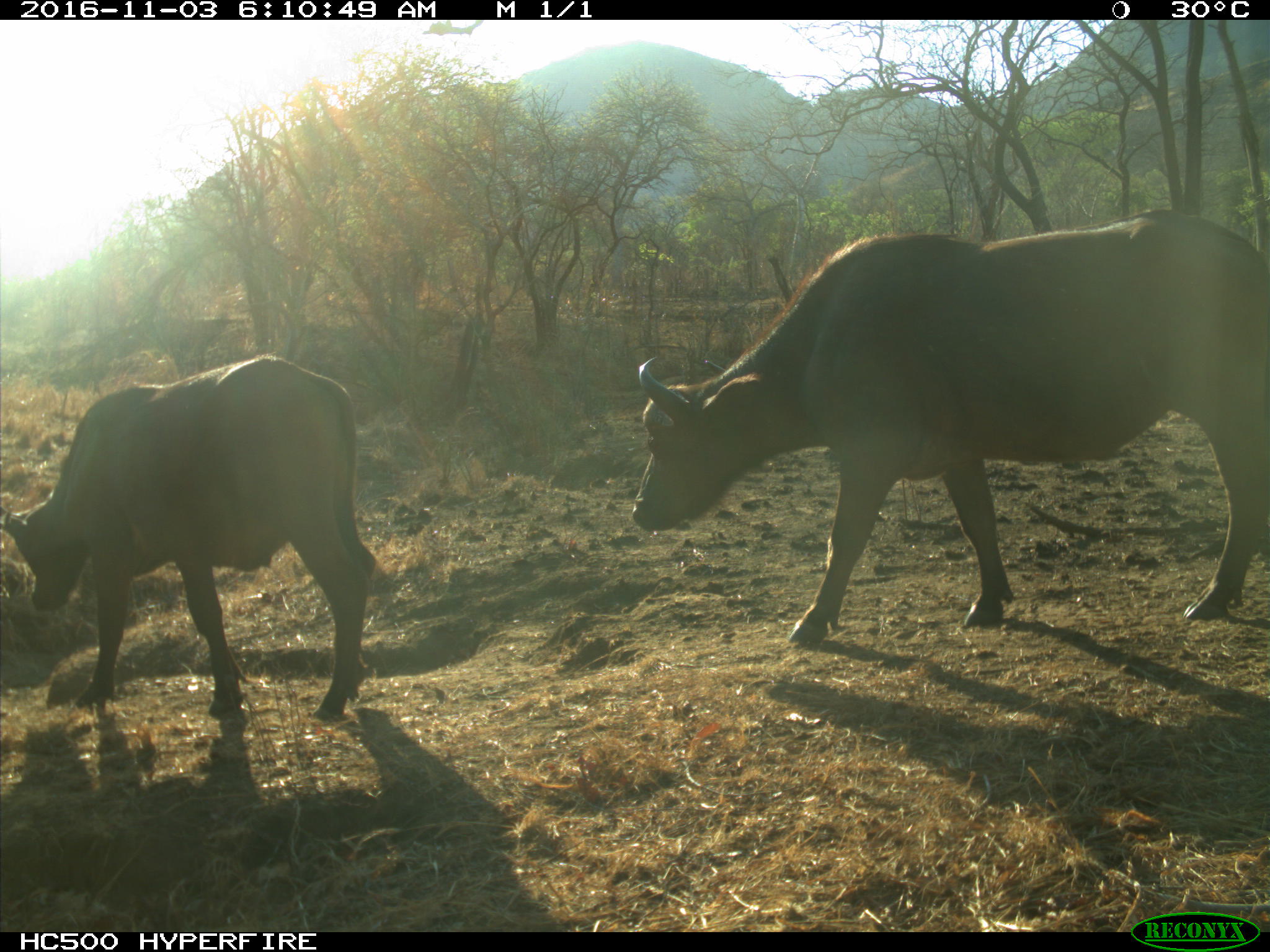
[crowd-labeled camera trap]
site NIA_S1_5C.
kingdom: Animalia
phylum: Chordata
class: Mammalia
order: Artiodactyla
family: Bovidae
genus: Syncerus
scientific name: Syncerus caffer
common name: african buffalo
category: buffalo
Buffalo (african buffalo) (Syncerus caffer), count 2. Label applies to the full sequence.